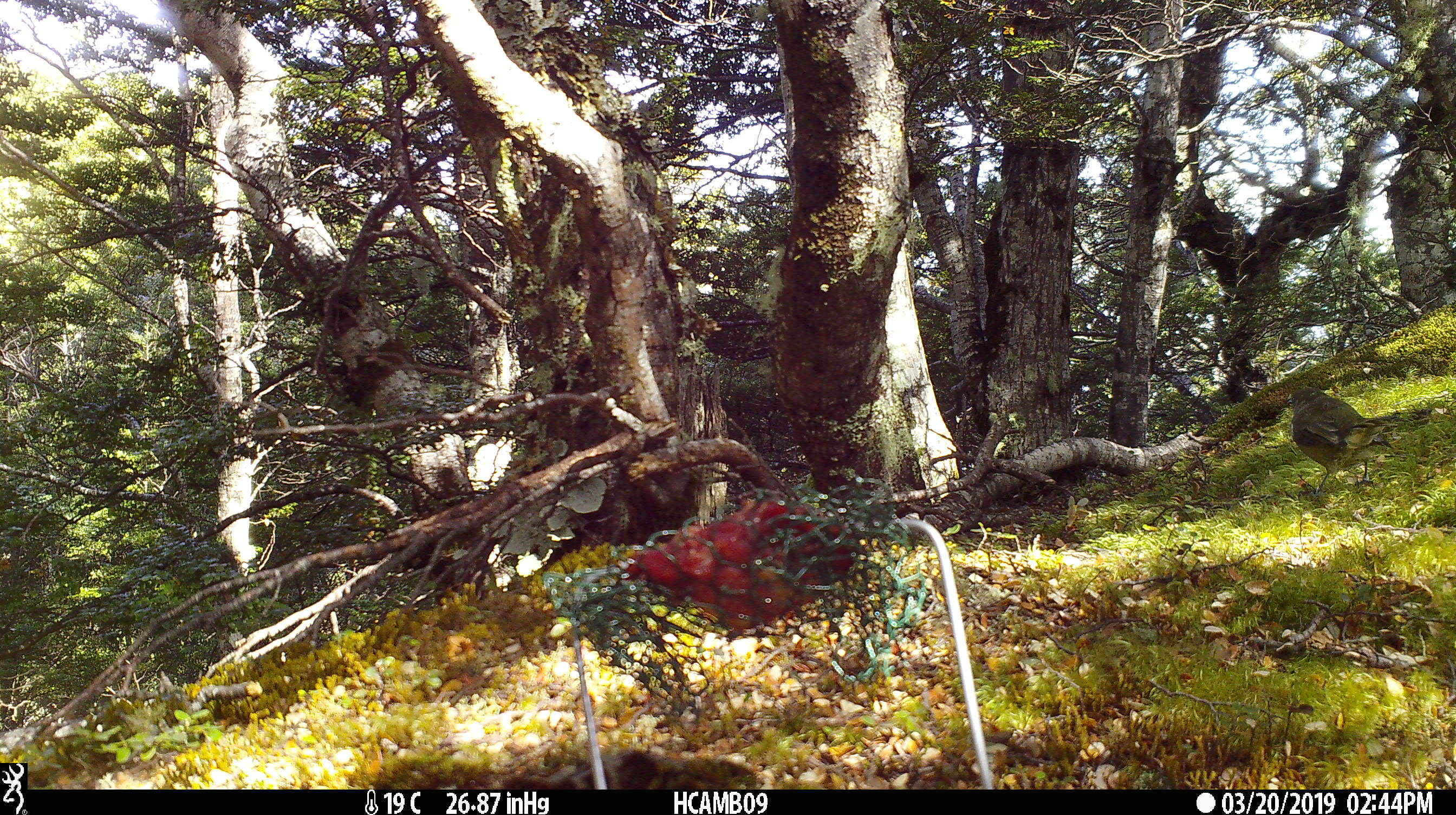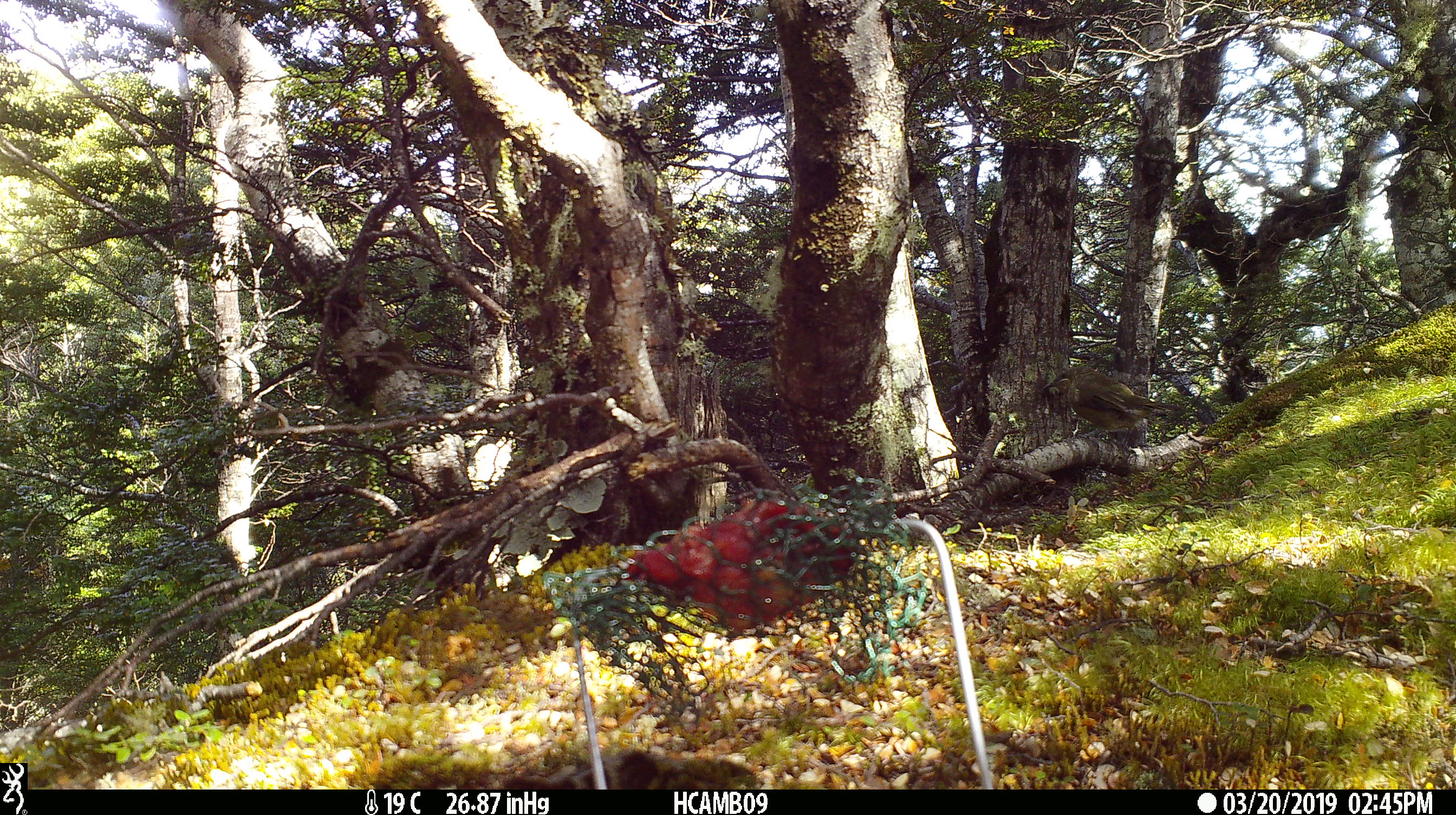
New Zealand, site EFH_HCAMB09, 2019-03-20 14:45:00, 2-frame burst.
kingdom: Animalia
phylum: Chordata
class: Aves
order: Passeriformes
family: Meliphagidae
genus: Anthornis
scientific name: Anthornis melanura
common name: new zealand bellbird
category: bellbird